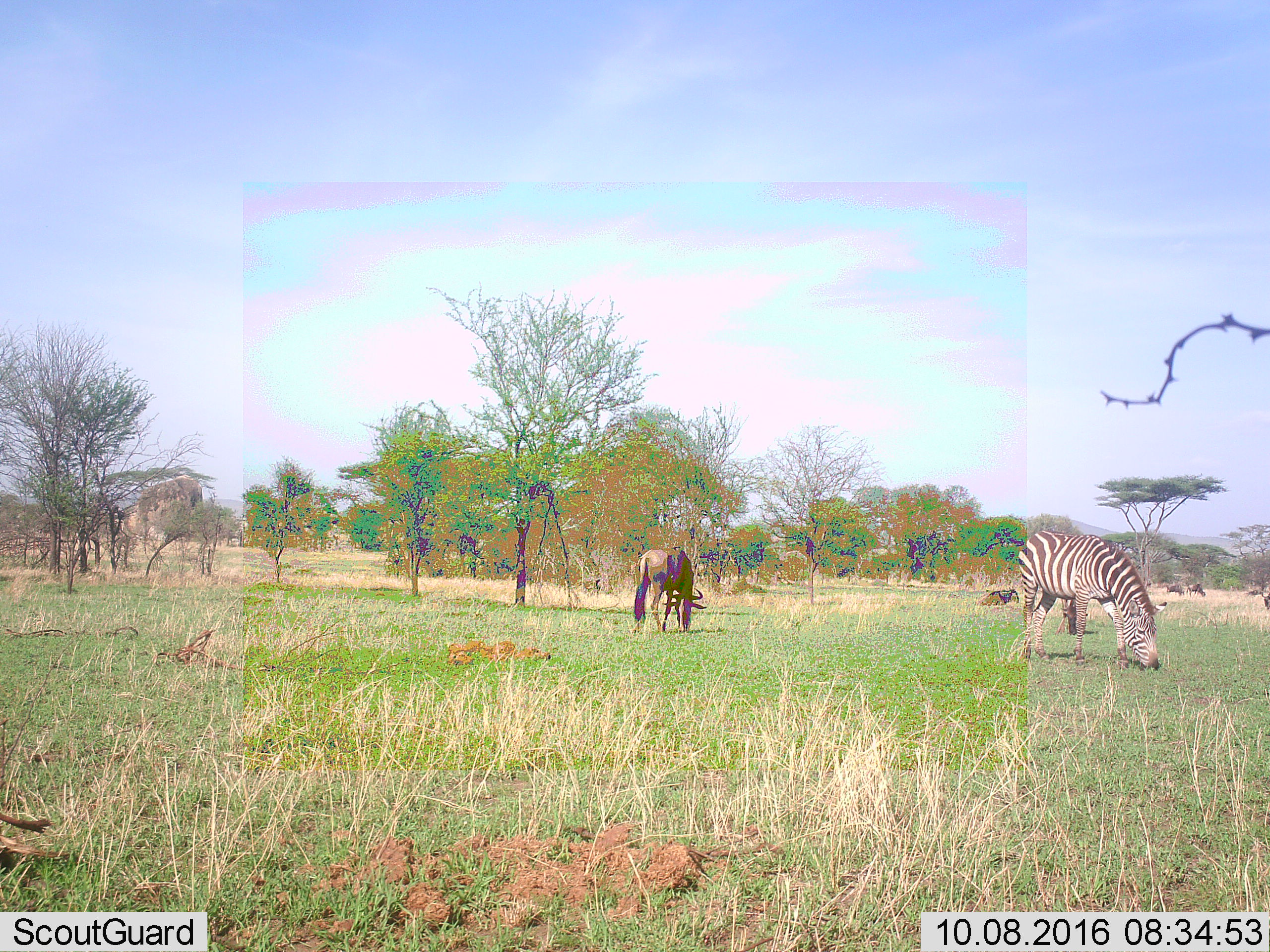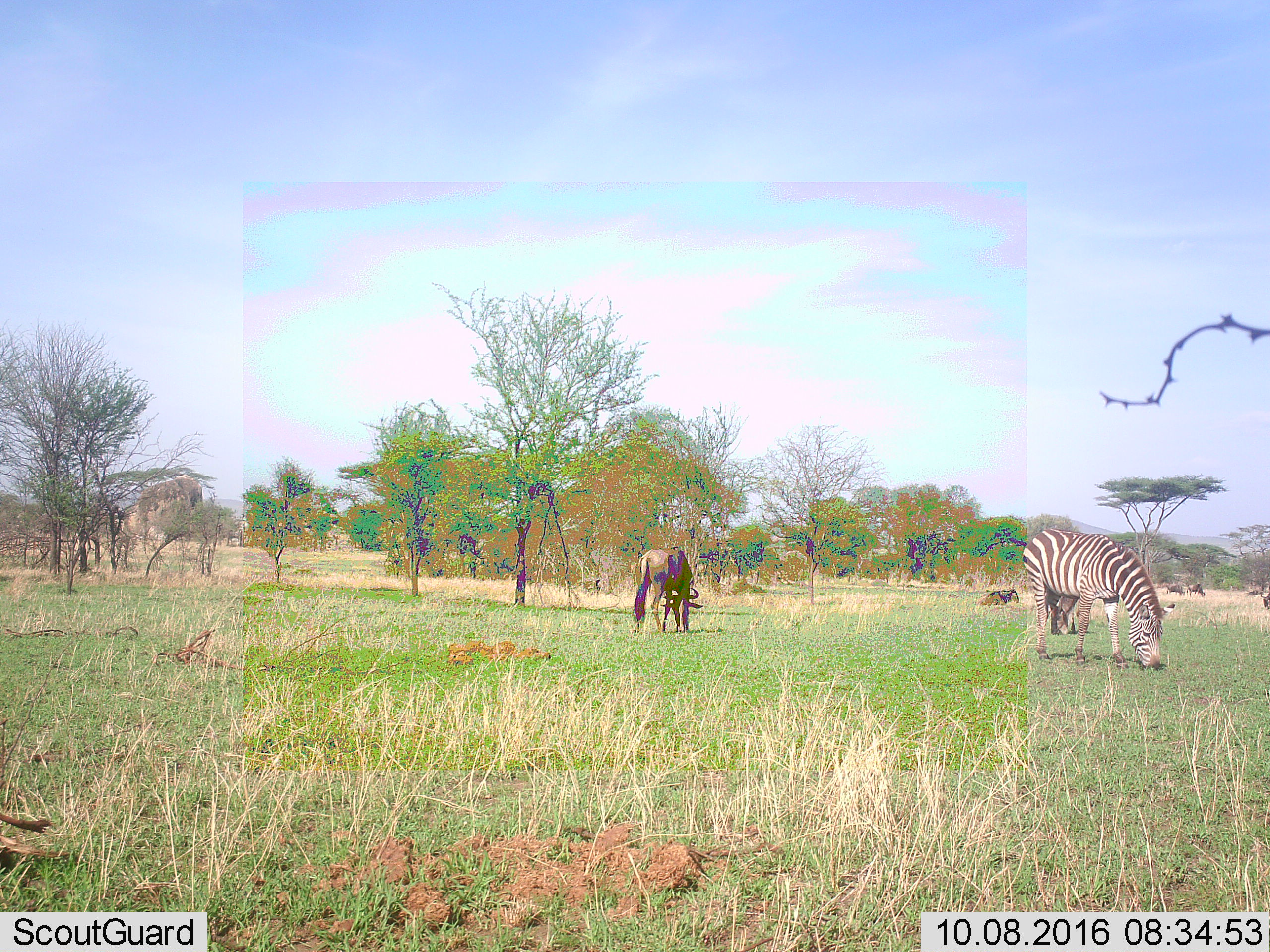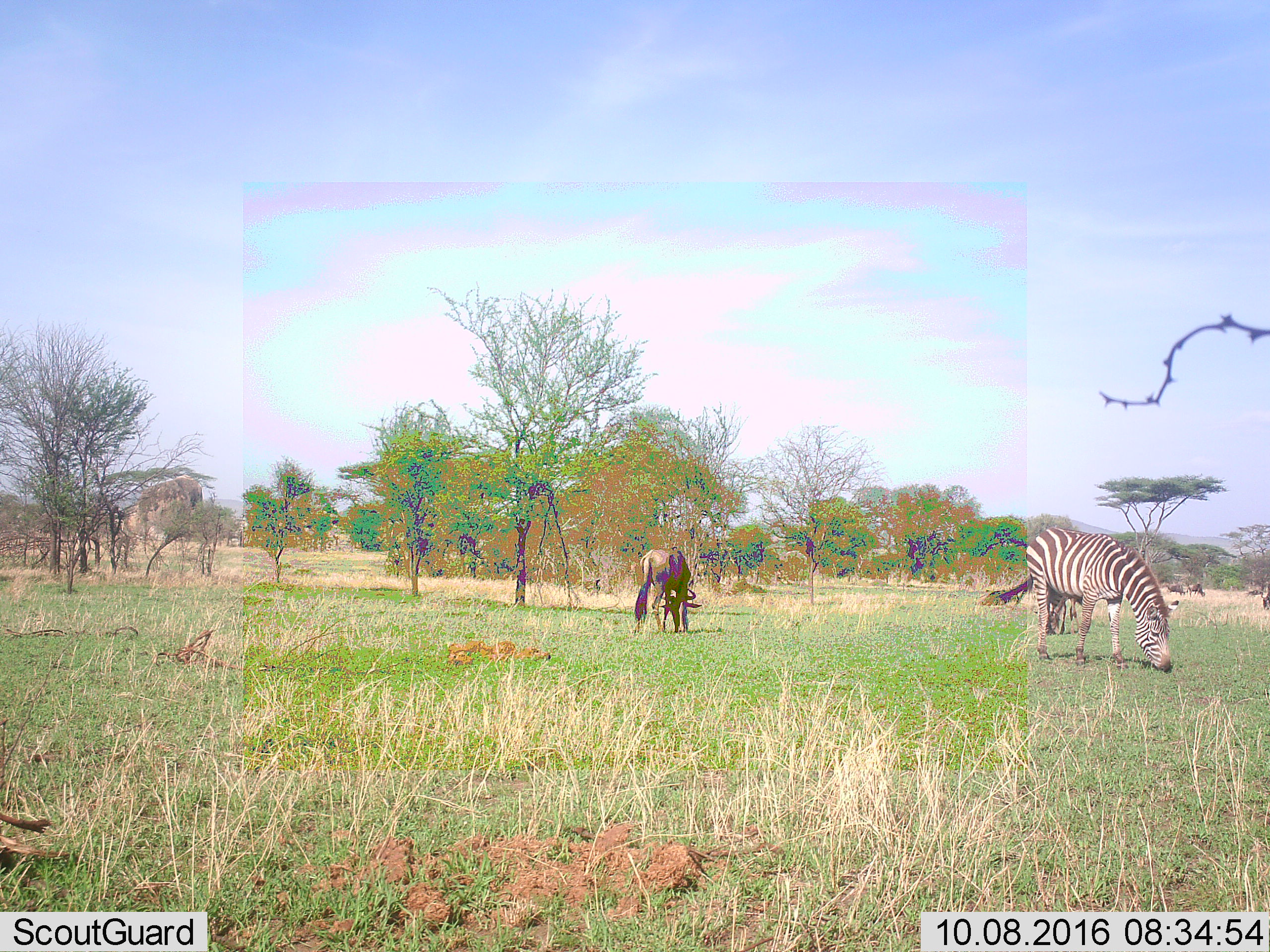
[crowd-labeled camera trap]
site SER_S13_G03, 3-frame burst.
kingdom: Animalia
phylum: Chordata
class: Mammalia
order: Artiodactyla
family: Bovidae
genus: Connochaetes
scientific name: Connochaetes taurinus taurinus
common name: blue wildebeest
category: wildebeestblue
Wildebeestblue (blue wildebeest) (Connochaetes taurinus taurinus), count 5. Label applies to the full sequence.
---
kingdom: Animalia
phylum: Chordata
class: Mammalia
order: Perissodactyla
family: Equidae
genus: Equus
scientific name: Equus quagga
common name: plains zebra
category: zebraplains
Zebraplains (plains zebra) (Equus quagga), count 1. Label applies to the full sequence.